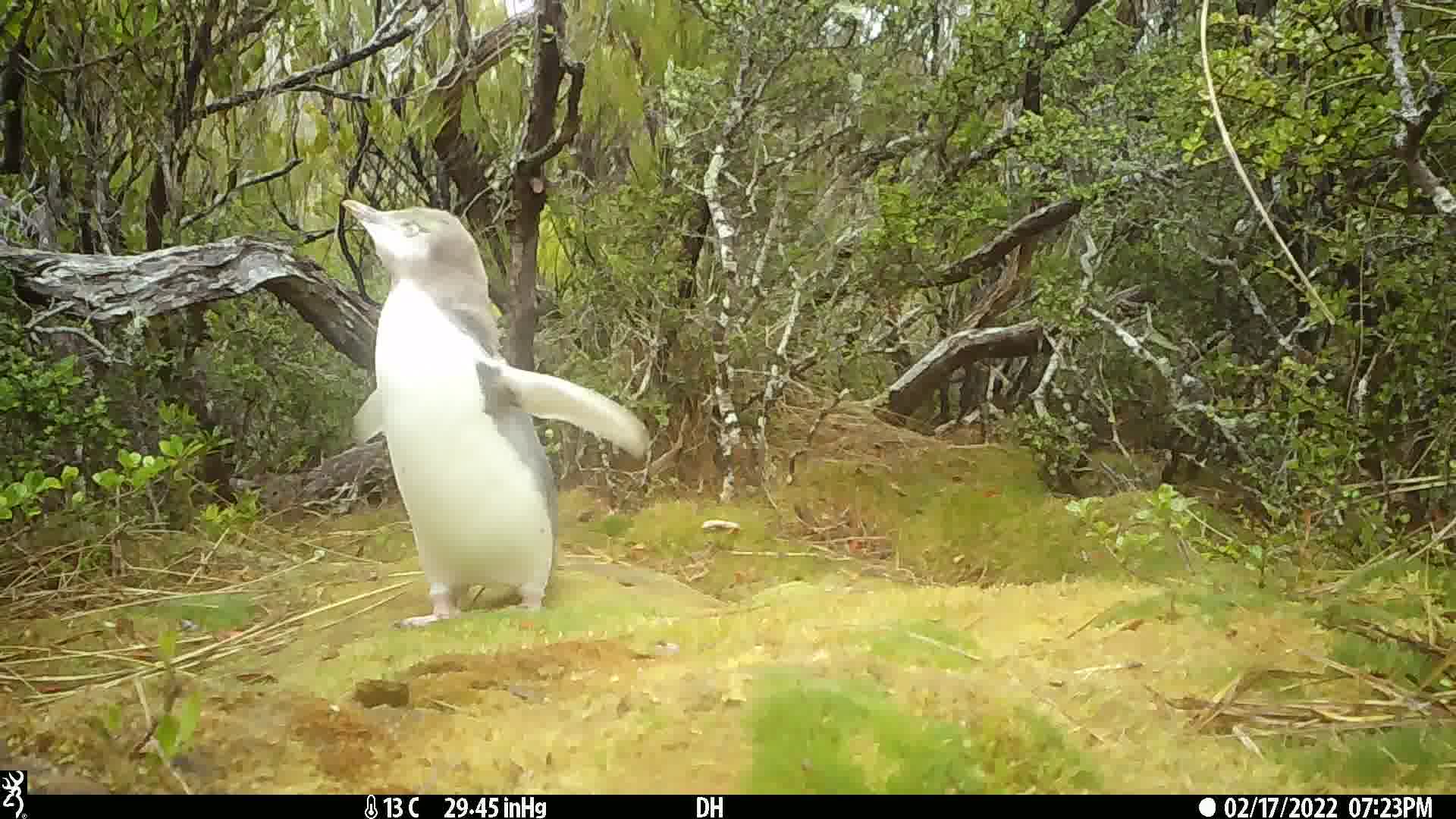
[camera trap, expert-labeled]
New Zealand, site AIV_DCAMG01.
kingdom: Animalia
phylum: Chordata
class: Aves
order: Sphenisciformes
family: Spheniscidae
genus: Megadyptes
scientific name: Megadyptes antipodes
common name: yellow-eyed penguin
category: yellow eyed penguin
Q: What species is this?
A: Yellow eyed penguin (yellow-eyed penguin) (Megadyptes antipodes).